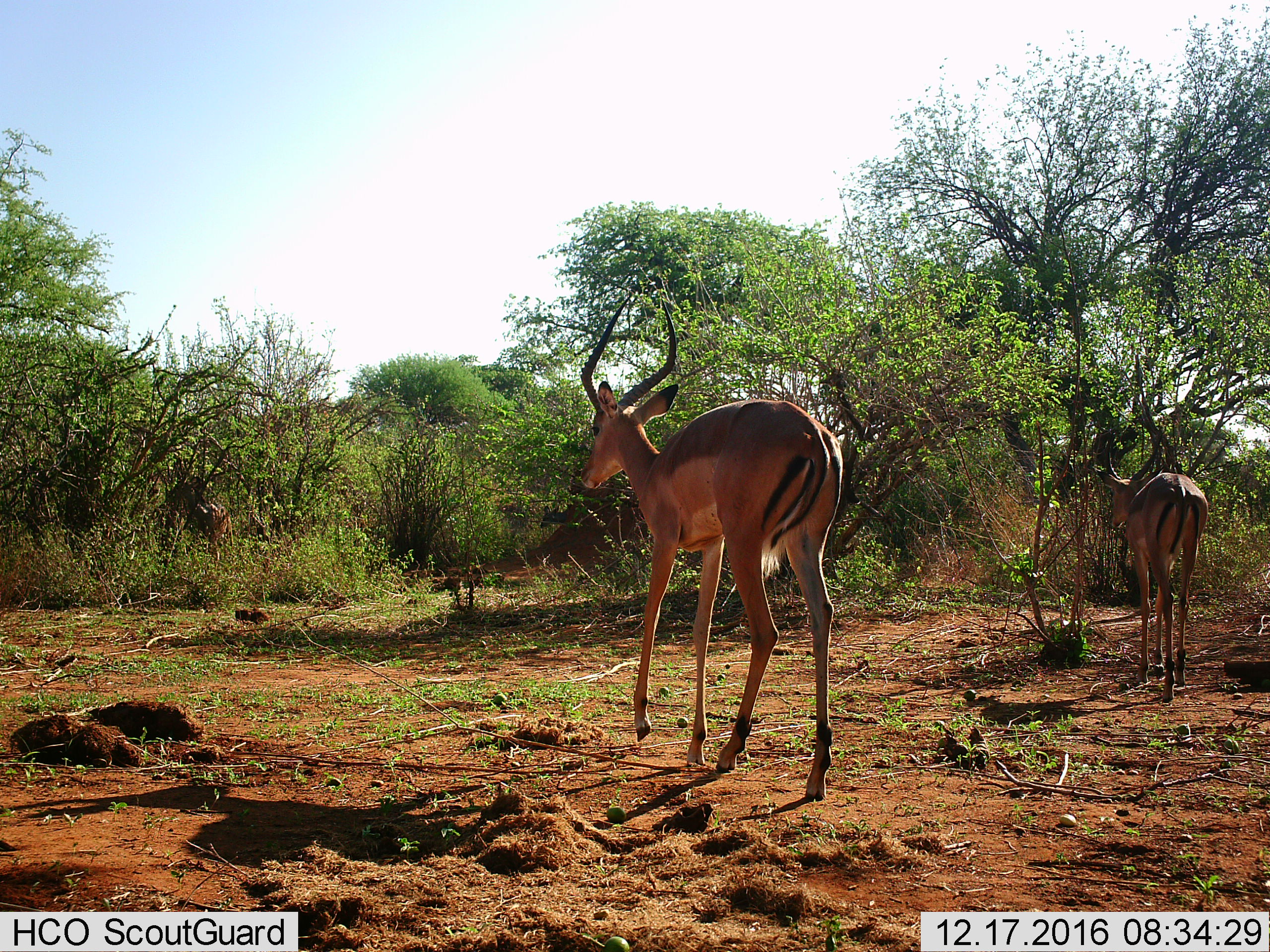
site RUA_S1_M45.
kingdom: Animalia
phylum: Chordata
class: Mammalia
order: Artiodactyla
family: Bovidae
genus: Aepyceros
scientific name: Aepyceros melampus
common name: impala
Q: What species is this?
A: Impala (Aepyceros melampus).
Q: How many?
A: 2.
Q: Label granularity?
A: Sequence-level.